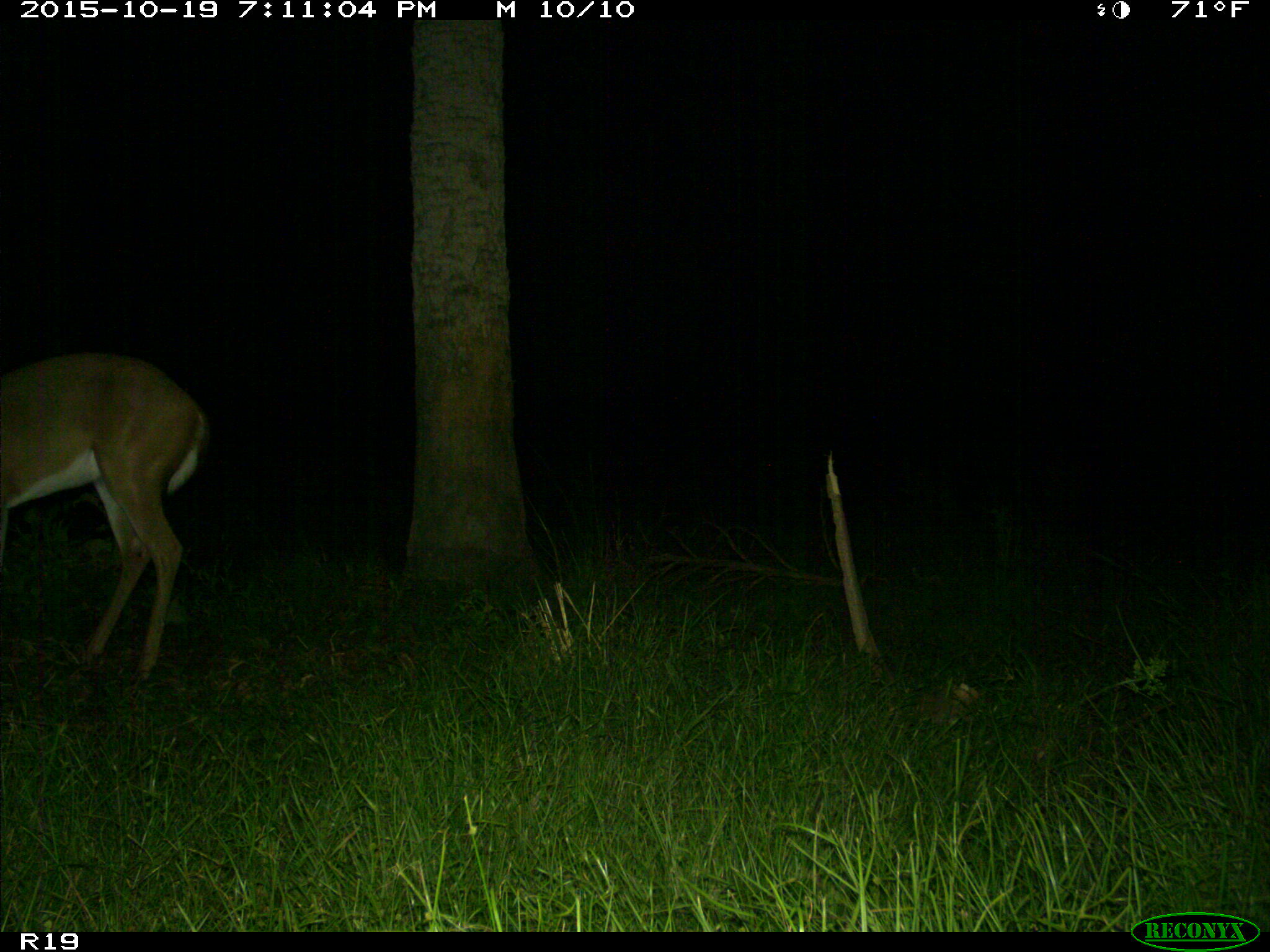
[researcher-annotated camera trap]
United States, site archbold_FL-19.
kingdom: Animalia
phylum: Chordata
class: Mammalia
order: Artiodactyla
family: Cervidae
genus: Odocoileus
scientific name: Odocoileus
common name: deer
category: unidentified deer